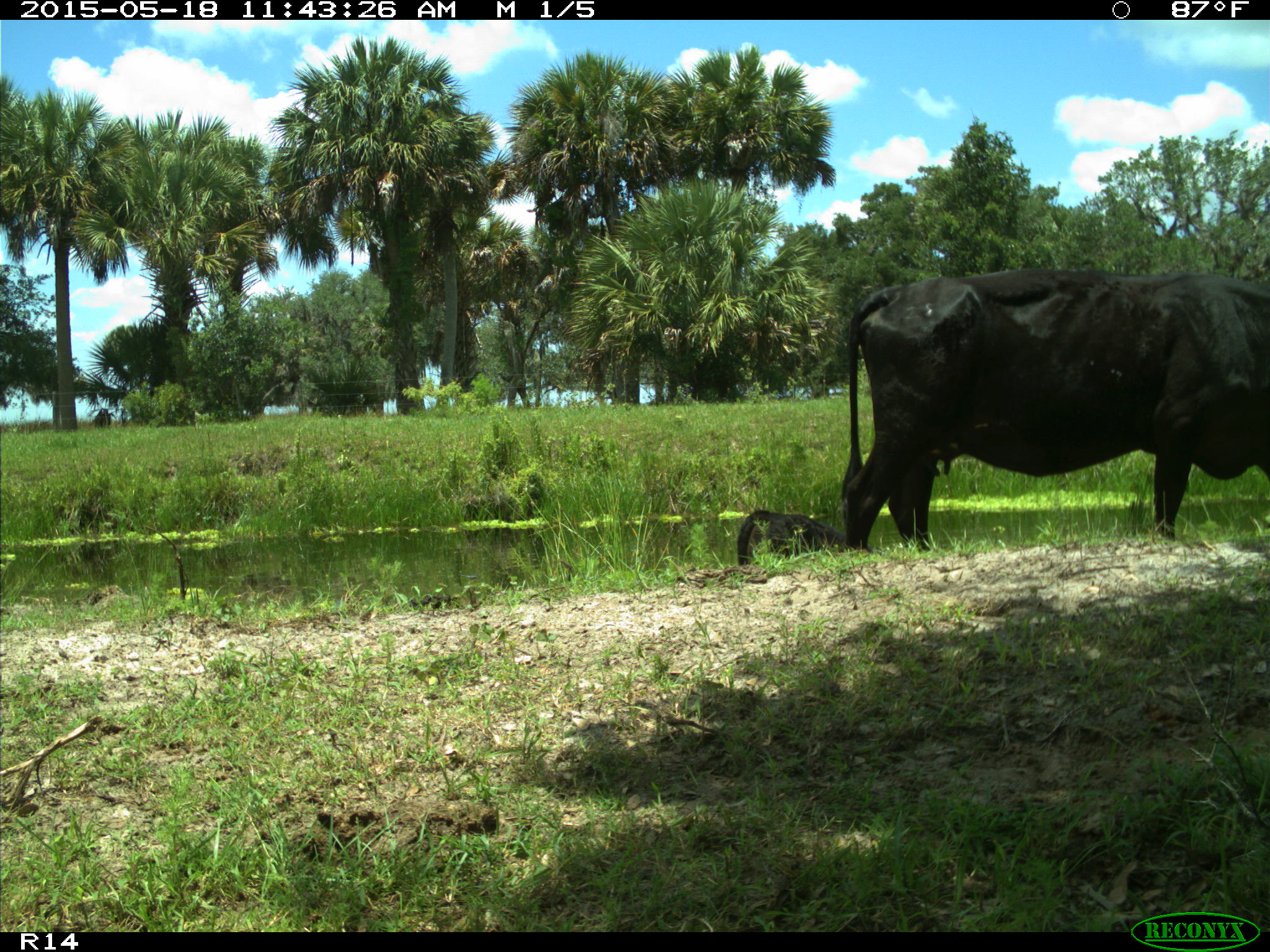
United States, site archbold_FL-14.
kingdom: Animalia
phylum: Chordata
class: Mammalia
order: Artiodactyla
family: Bovidae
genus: Bos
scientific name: Bos taurus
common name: domestic cow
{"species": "Bos taurus (domestic cow)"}